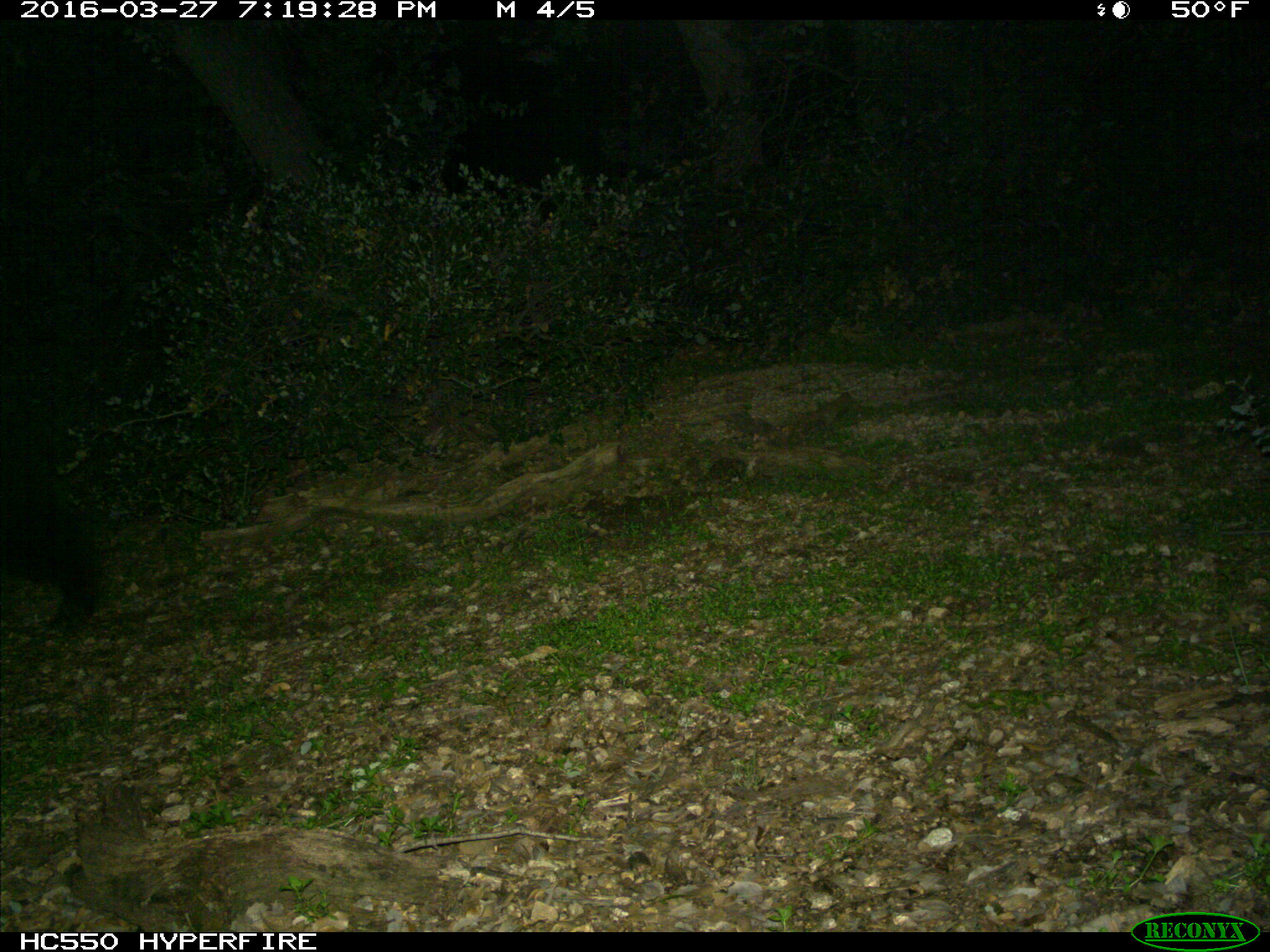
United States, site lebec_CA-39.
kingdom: Animalia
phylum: Chordata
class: Mammalia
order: Carnivora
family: Ursidae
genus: Ursus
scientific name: Ursus americanus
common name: american black bear